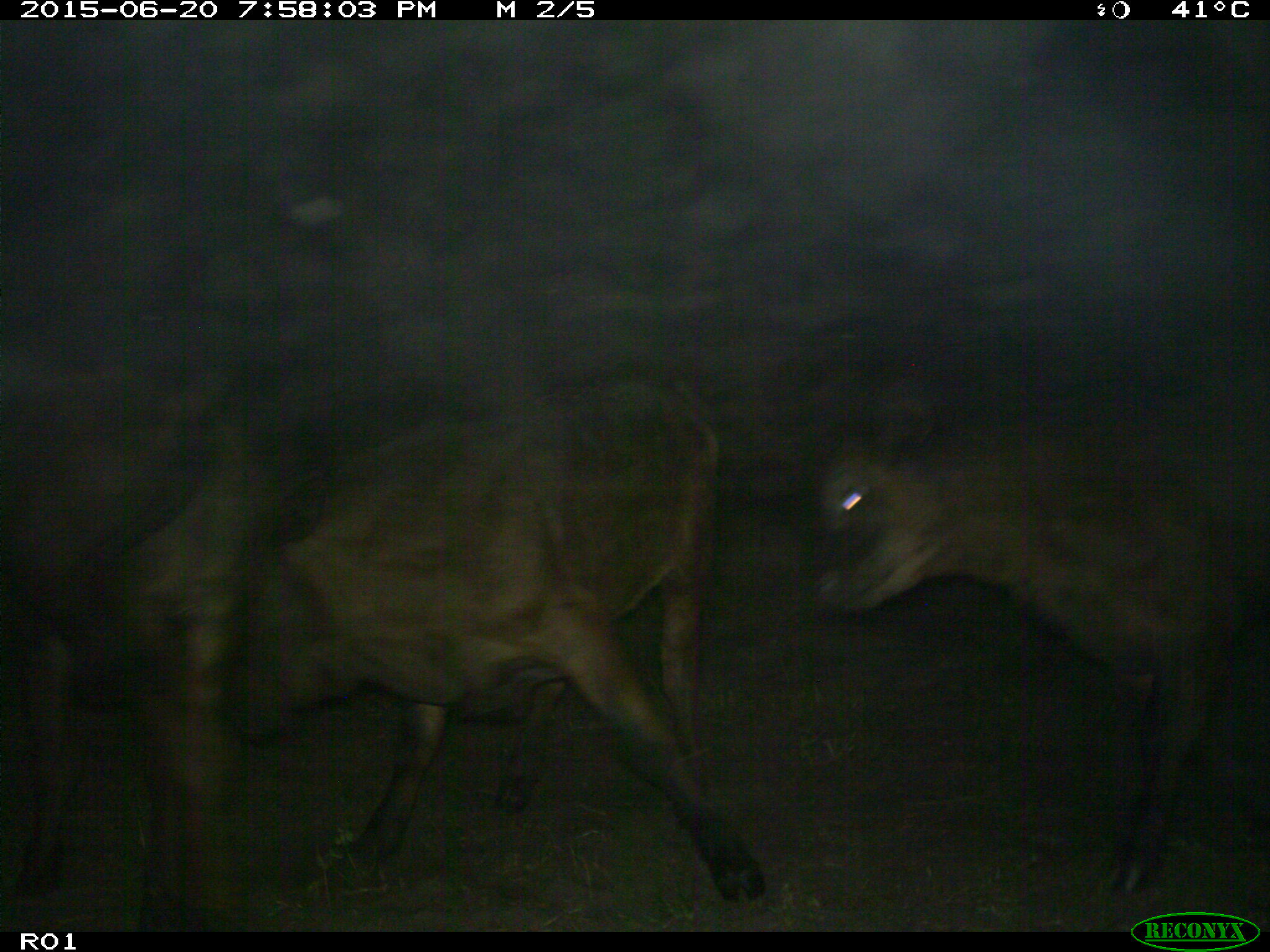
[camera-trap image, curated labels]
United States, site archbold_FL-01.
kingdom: Animalia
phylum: Chordata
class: Mammalia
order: Artiodactyla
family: Bovidae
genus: Bos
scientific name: Bos taurus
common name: domestic cow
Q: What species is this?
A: Bos taurus (domestic cow).